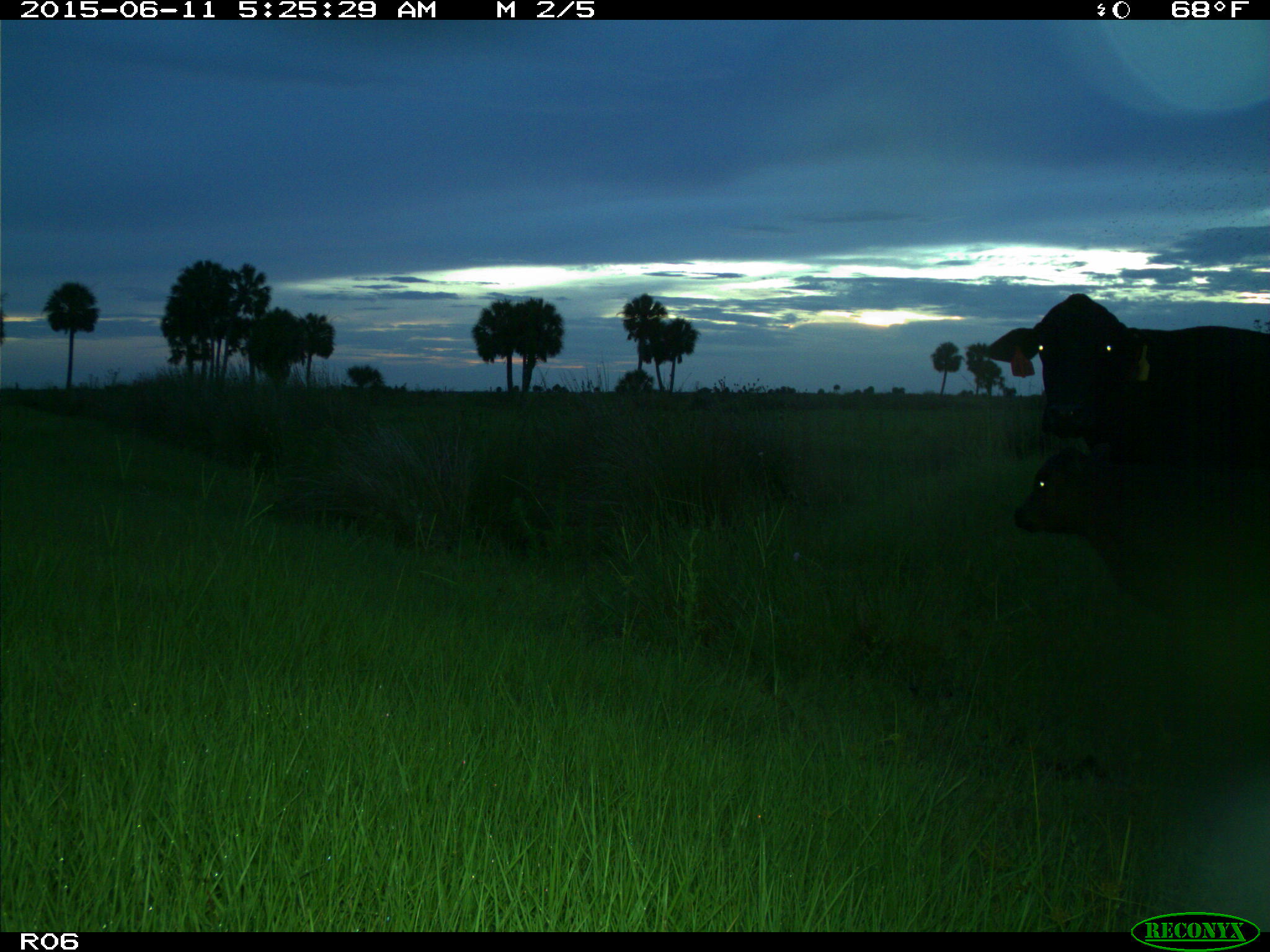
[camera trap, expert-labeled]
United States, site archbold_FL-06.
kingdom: Animalia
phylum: Chordata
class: Mammalia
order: Artiodactyla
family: Bovidae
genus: Bos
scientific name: Bos taurus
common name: domestic cow